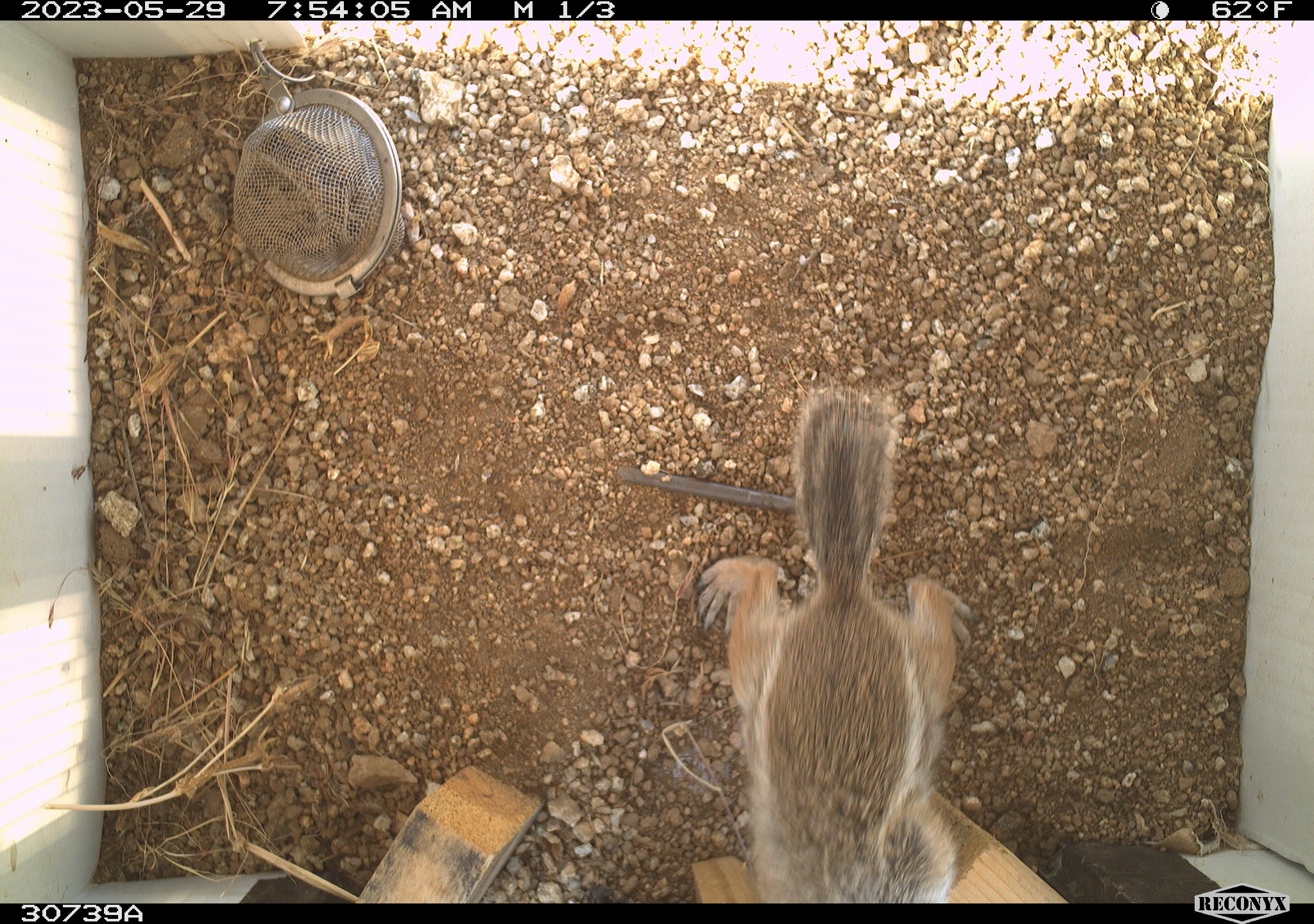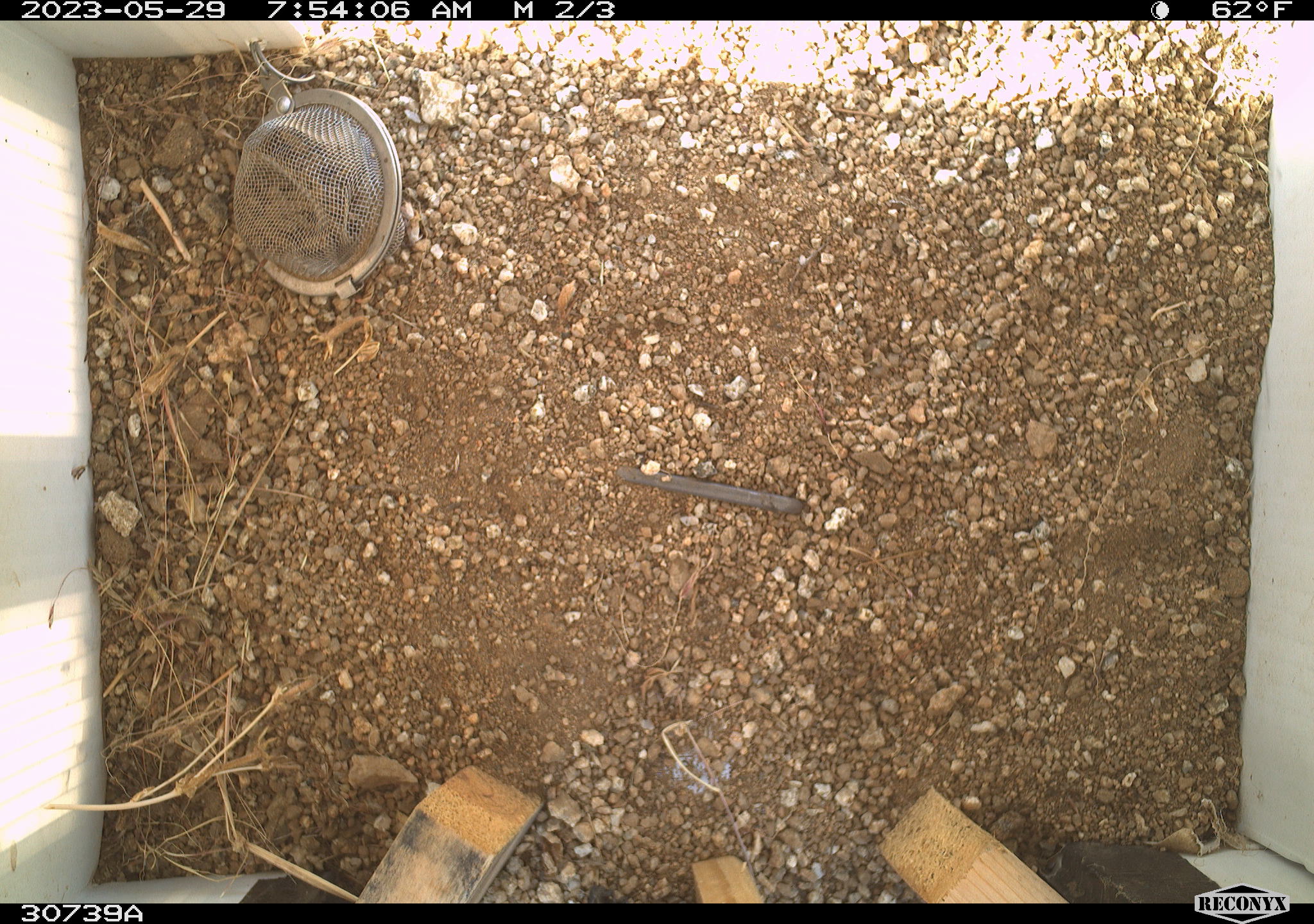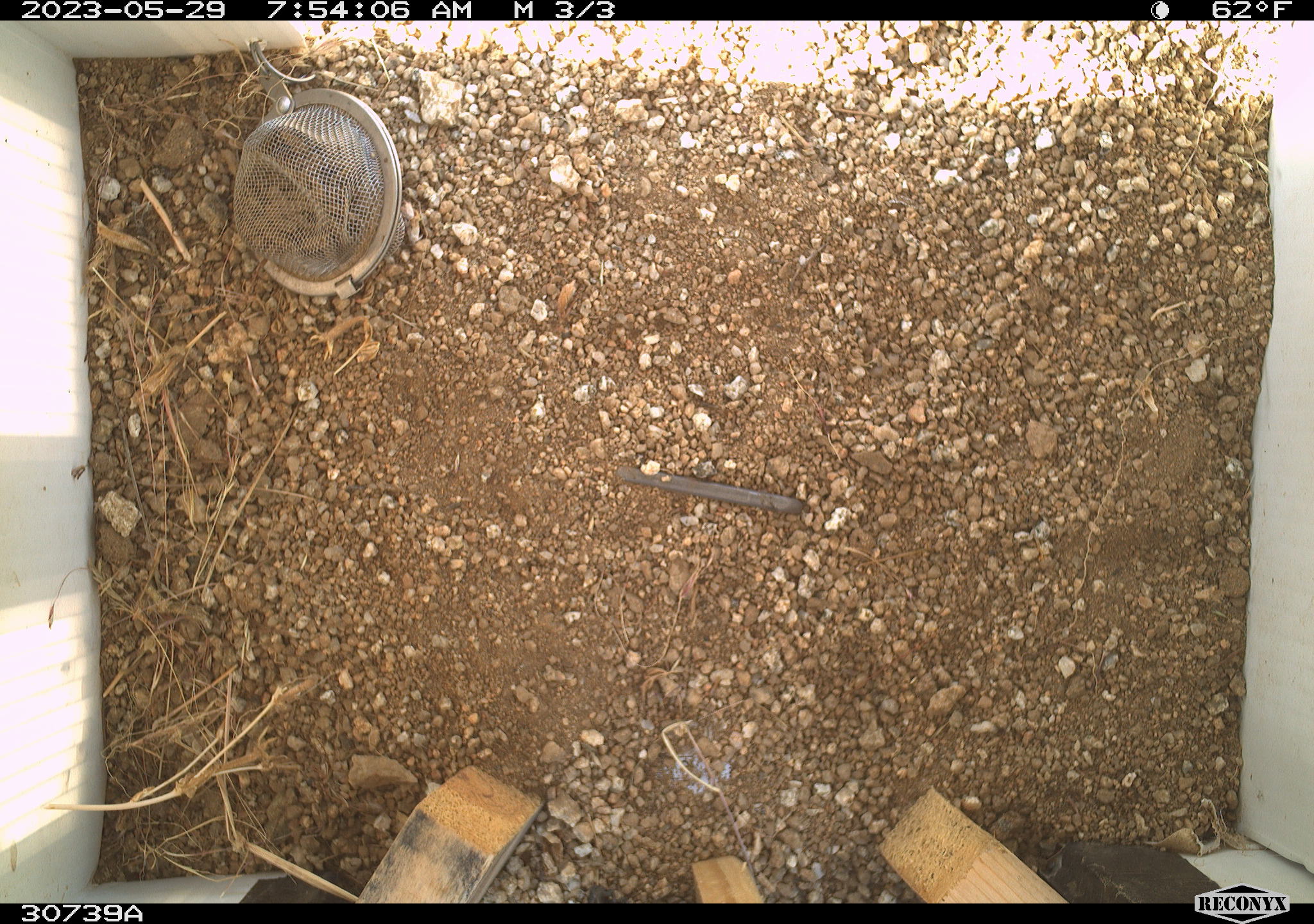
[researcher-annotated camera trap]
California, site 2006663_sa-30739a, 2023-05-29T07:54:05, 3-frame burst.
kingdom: Animalia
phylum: Chordata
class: Mammalia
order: Rodentia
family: Sciuridae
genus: Ammospermophilus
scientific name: Ammospermophilus leucurus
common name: white-tailed antelope squirrel